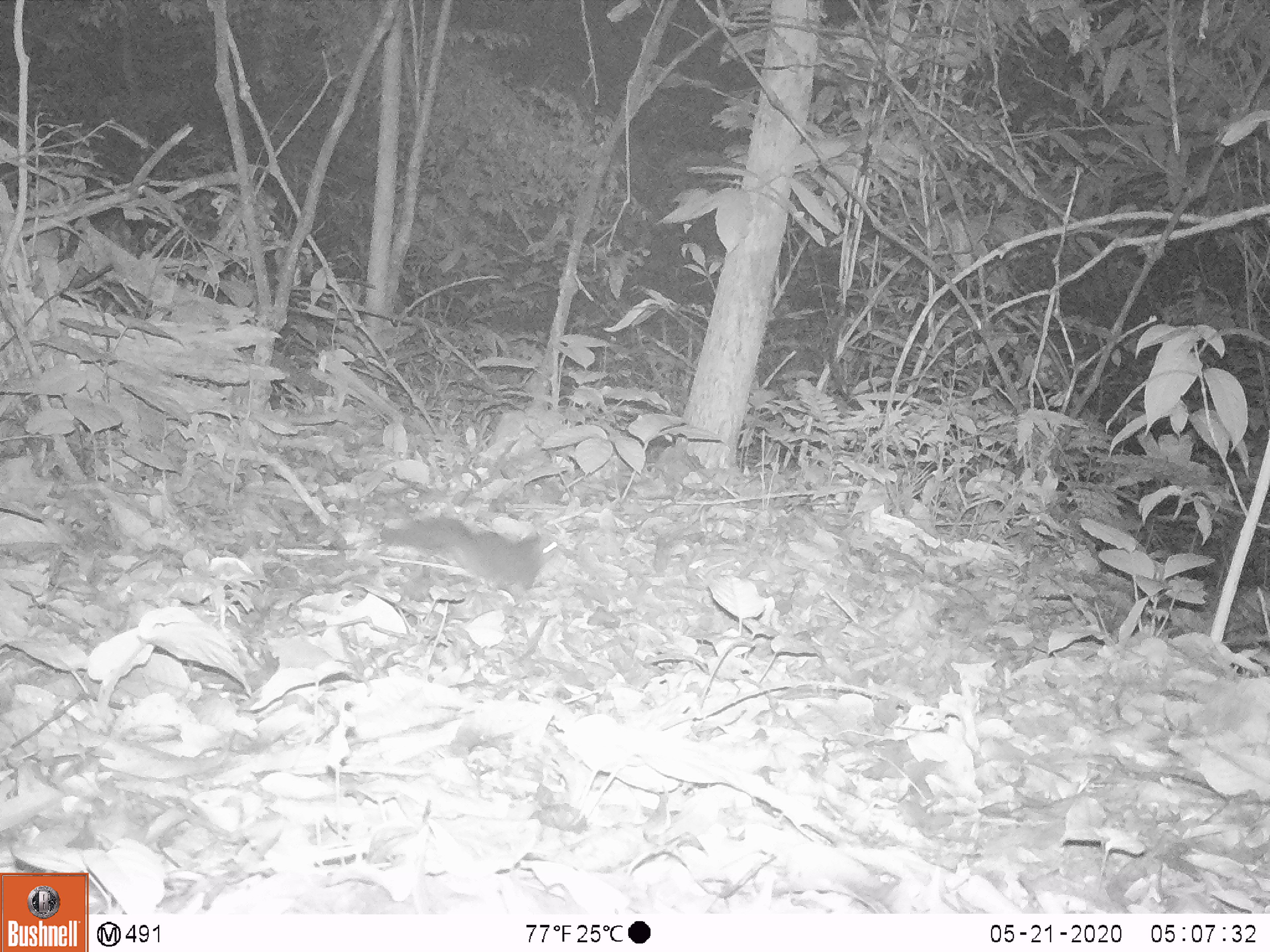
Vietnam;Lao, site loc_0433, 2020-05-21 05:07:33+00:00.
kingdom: Animalia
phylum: Chordata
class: Mammalia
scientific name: Mammalia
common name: mammal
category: unidentified small mammal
Unidentified small mammal (mammal) (Mammalia). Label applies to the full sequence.